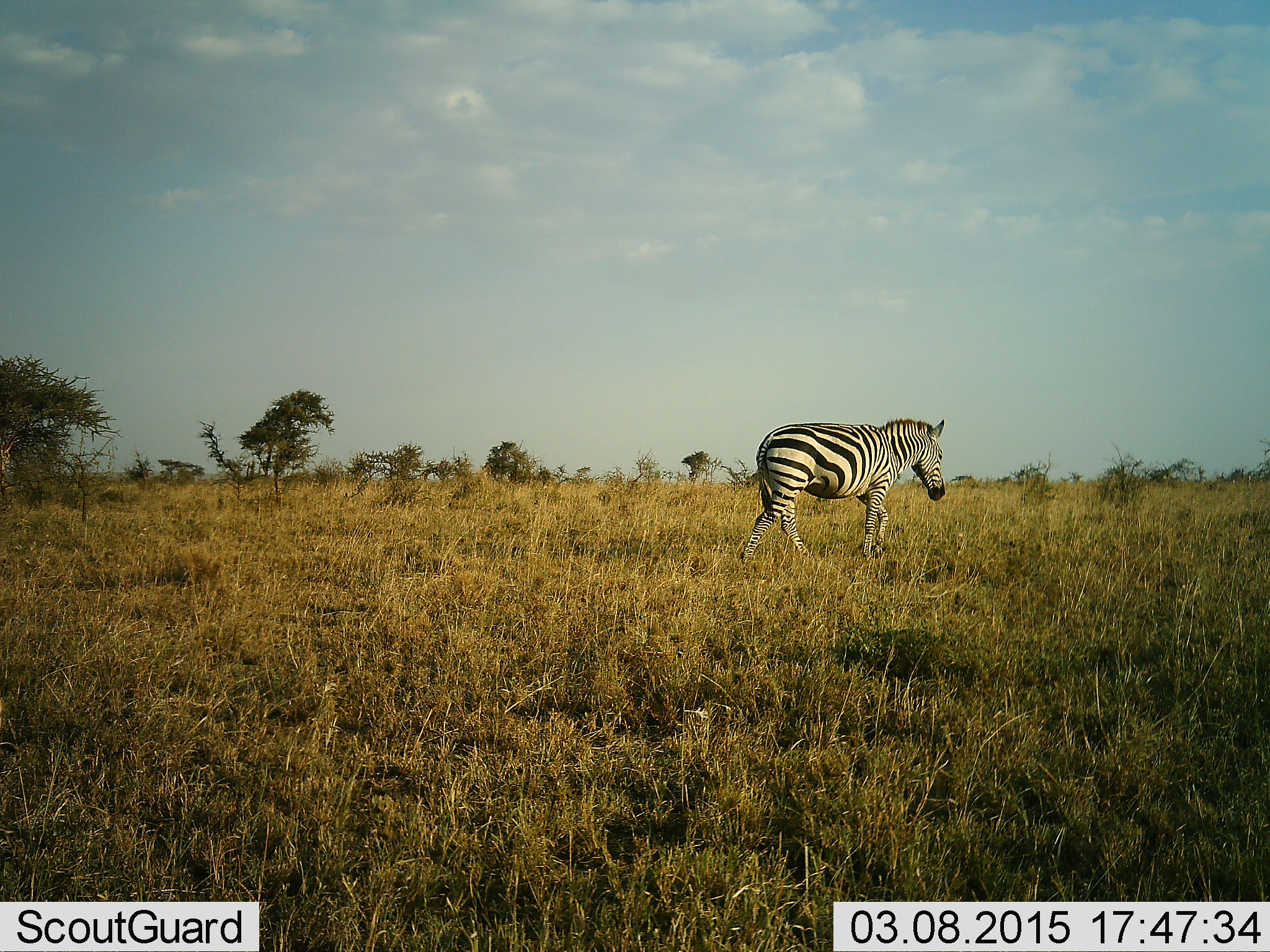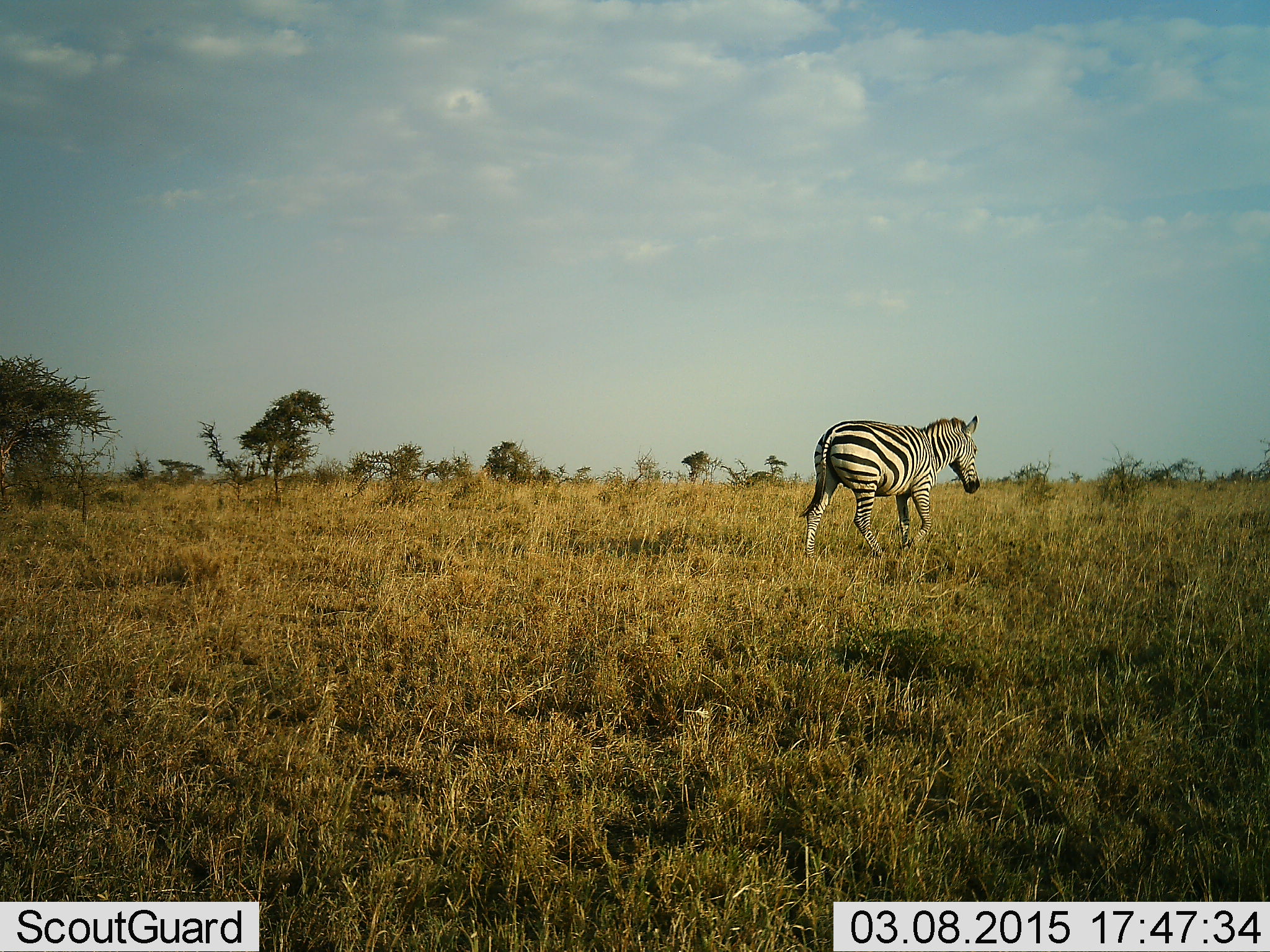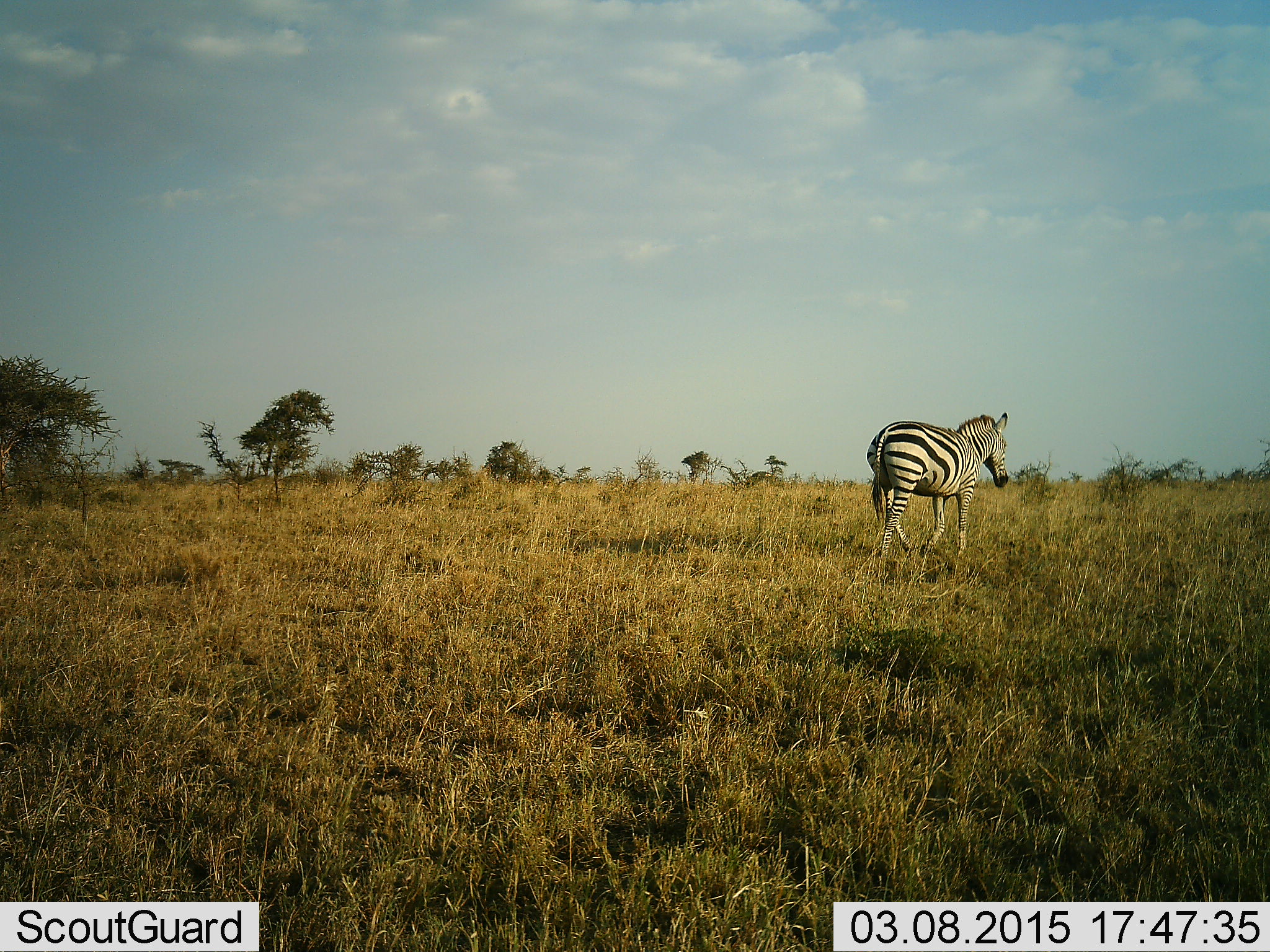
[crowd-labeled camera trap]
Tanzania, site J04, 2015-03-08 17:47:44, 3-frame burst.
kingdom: Animalia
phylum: Chordata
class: Mammalia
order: Perissodactyla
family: Equidae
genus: Equus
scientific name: Equus quagga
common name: plains zebra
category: zebra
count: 1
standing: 0%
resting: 0%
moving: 100%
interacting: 0%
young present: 0%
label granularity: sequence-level